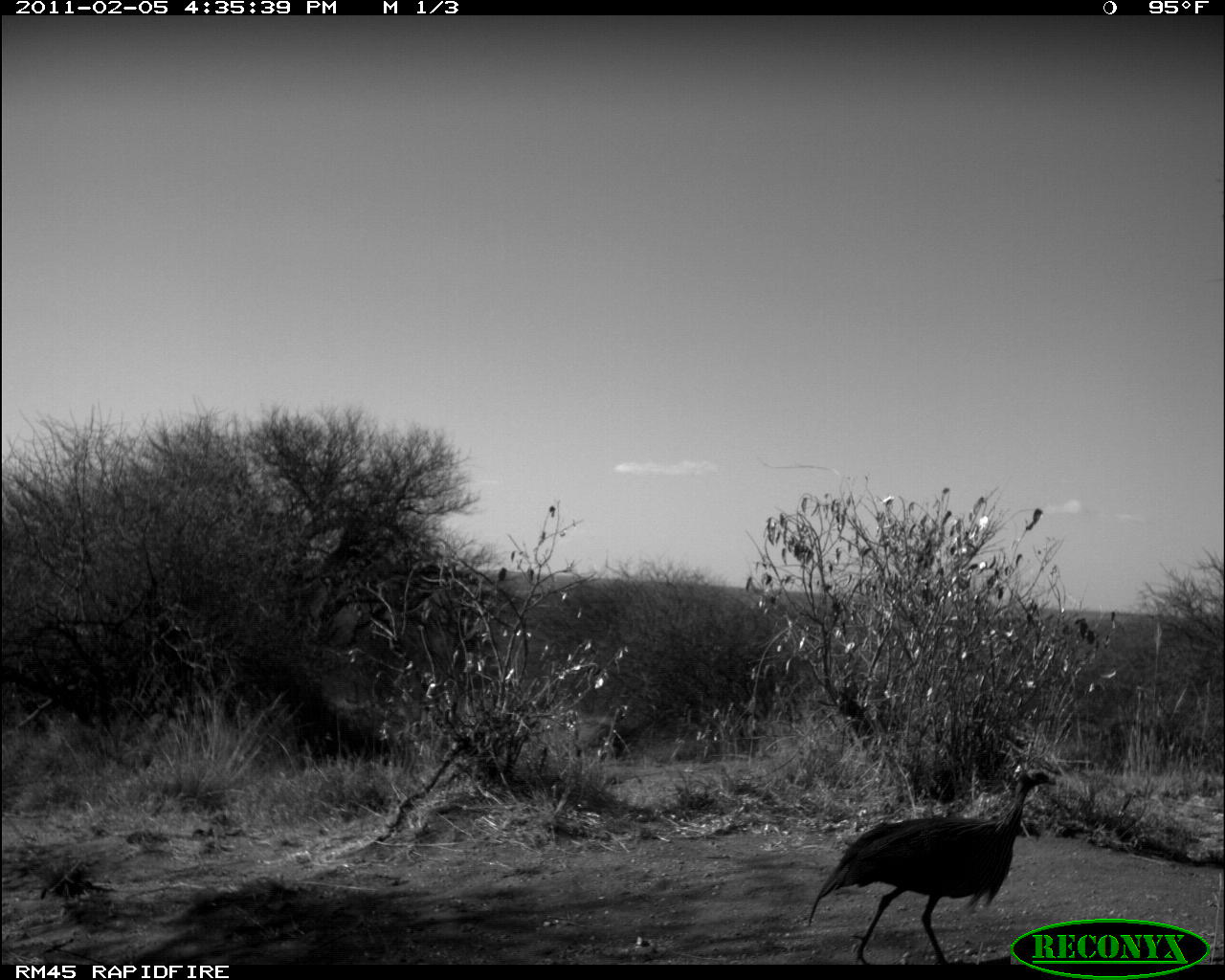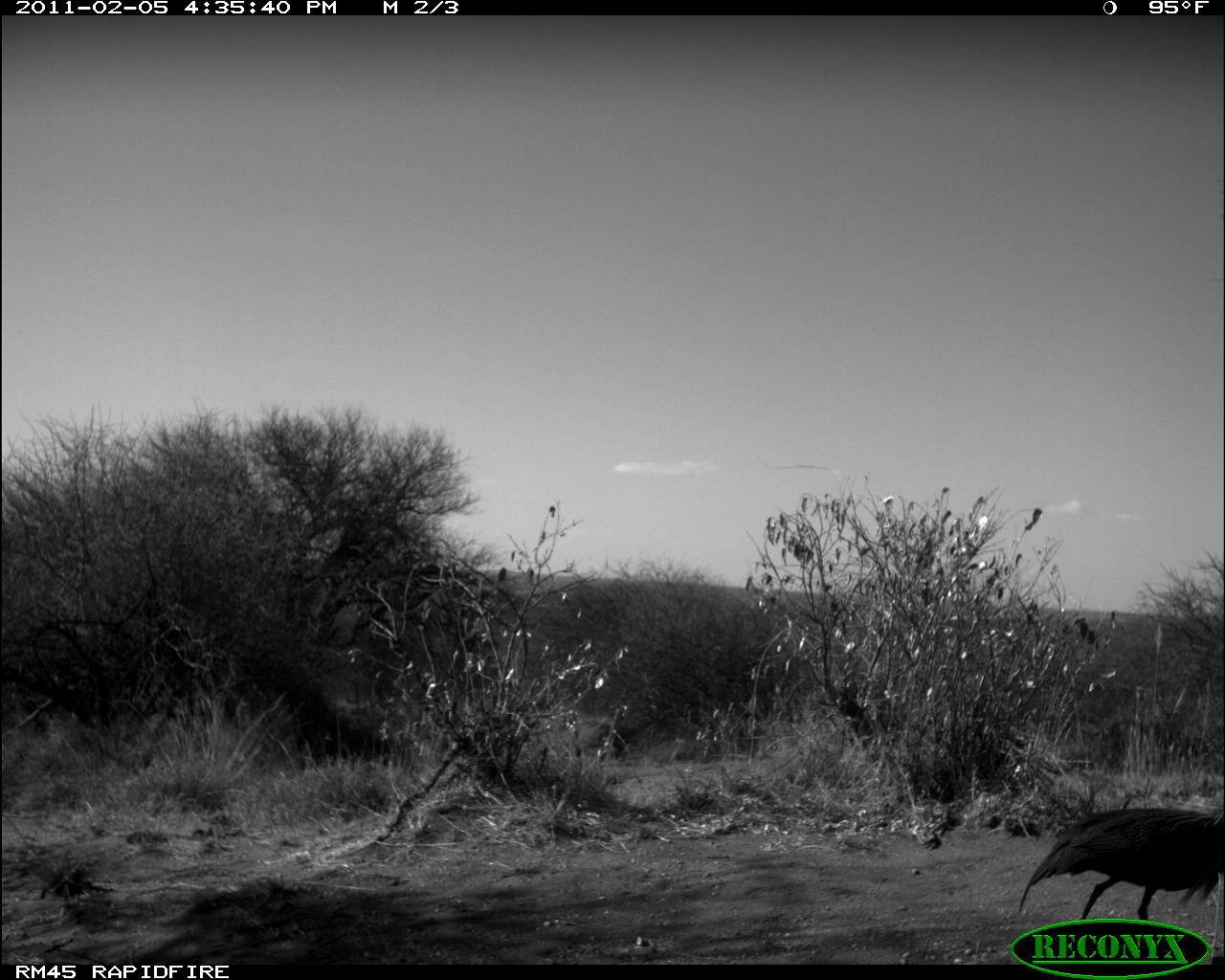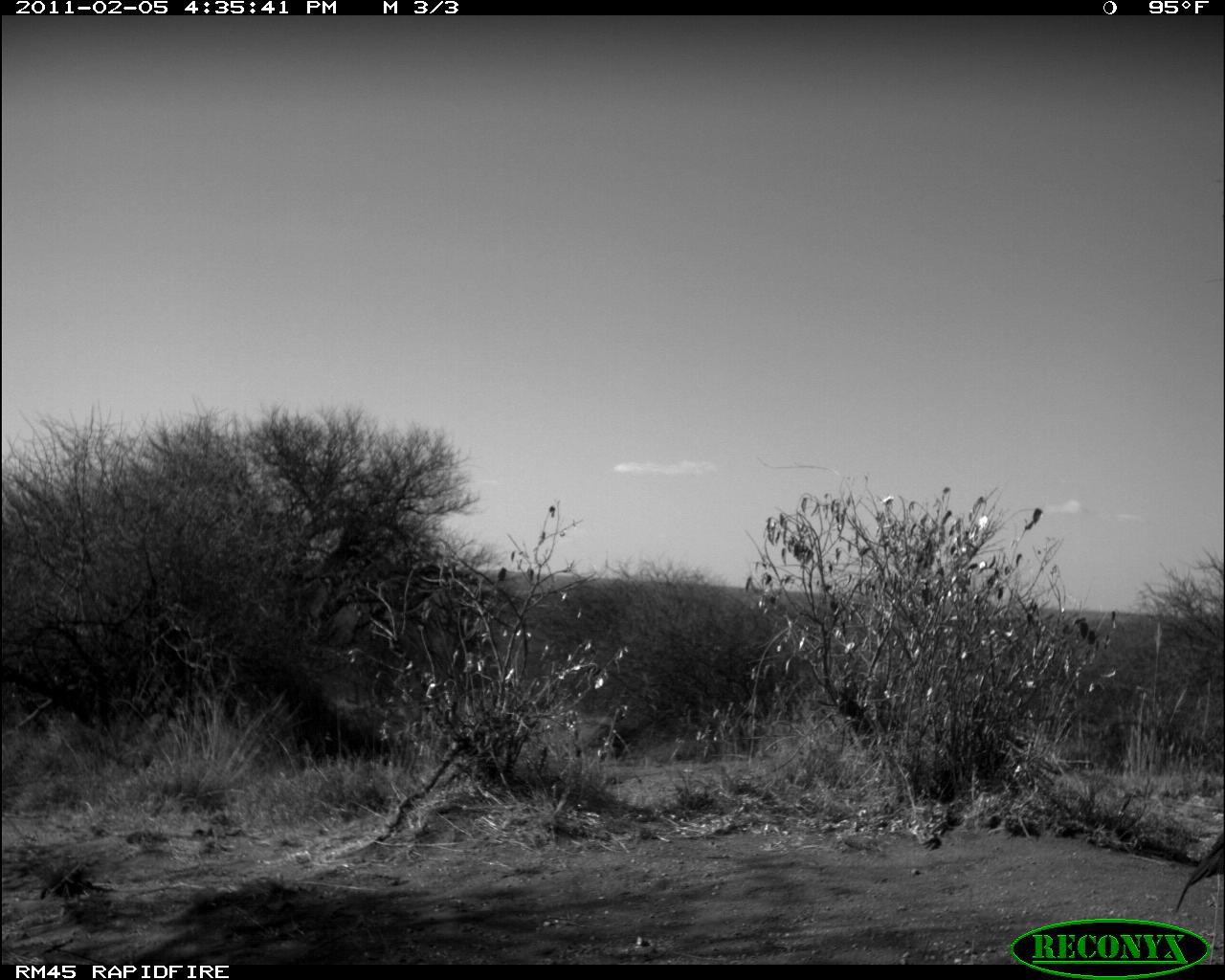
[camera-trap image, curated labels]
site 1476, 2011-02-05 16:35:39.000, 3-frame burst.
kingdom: Animalia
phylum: Chordata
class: Aves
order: Galliformes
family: Numididae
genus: Acryllium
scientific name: Acryllium vulturinum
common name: vulturine guineafowl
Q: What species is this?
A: Acryllium vulturinum (vulturine guineafowl).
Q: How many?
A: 1.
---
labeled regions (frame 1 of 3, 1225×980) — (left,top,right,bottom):
acryllium vulturinum: (806,766,1065,964)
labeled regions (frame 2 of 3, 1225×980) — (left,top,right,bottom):
acryllium vulturinum: (1017,804,1225,920)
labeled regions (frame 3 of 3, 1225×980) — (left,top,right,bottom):
acryllium vulturinum: (1172,830,1225,910)